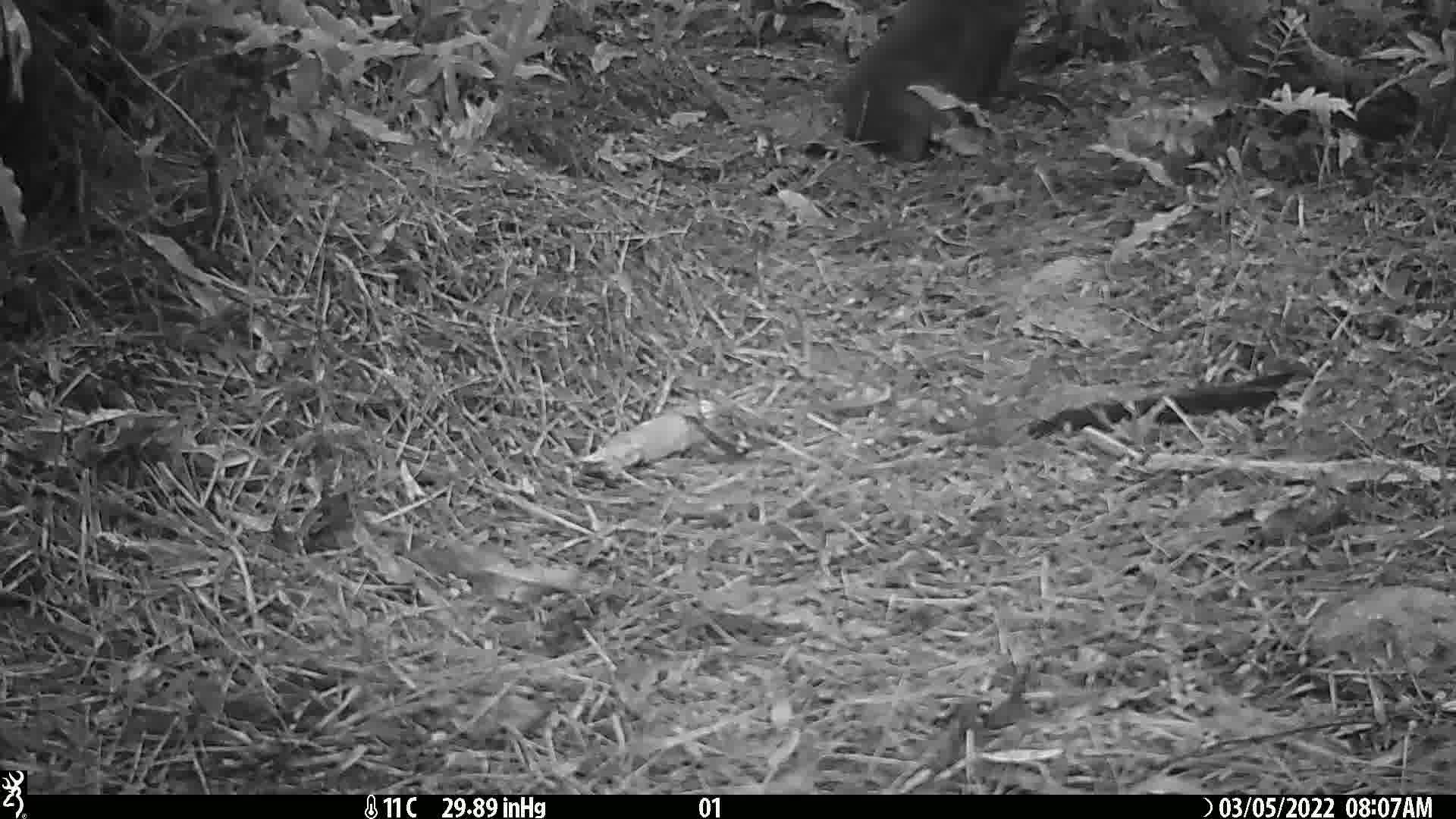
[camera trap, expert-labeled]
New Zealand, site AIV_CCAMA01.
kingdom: Animalia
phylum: Chordata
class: Mammalia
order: Carnivora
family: Otariidae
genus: Phocarctos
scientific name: Phocarctos hookeri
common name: new zealand sea lion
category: sealion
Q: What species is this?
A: Sealion (new zealand sea lion) (Phocarctos hookeri).